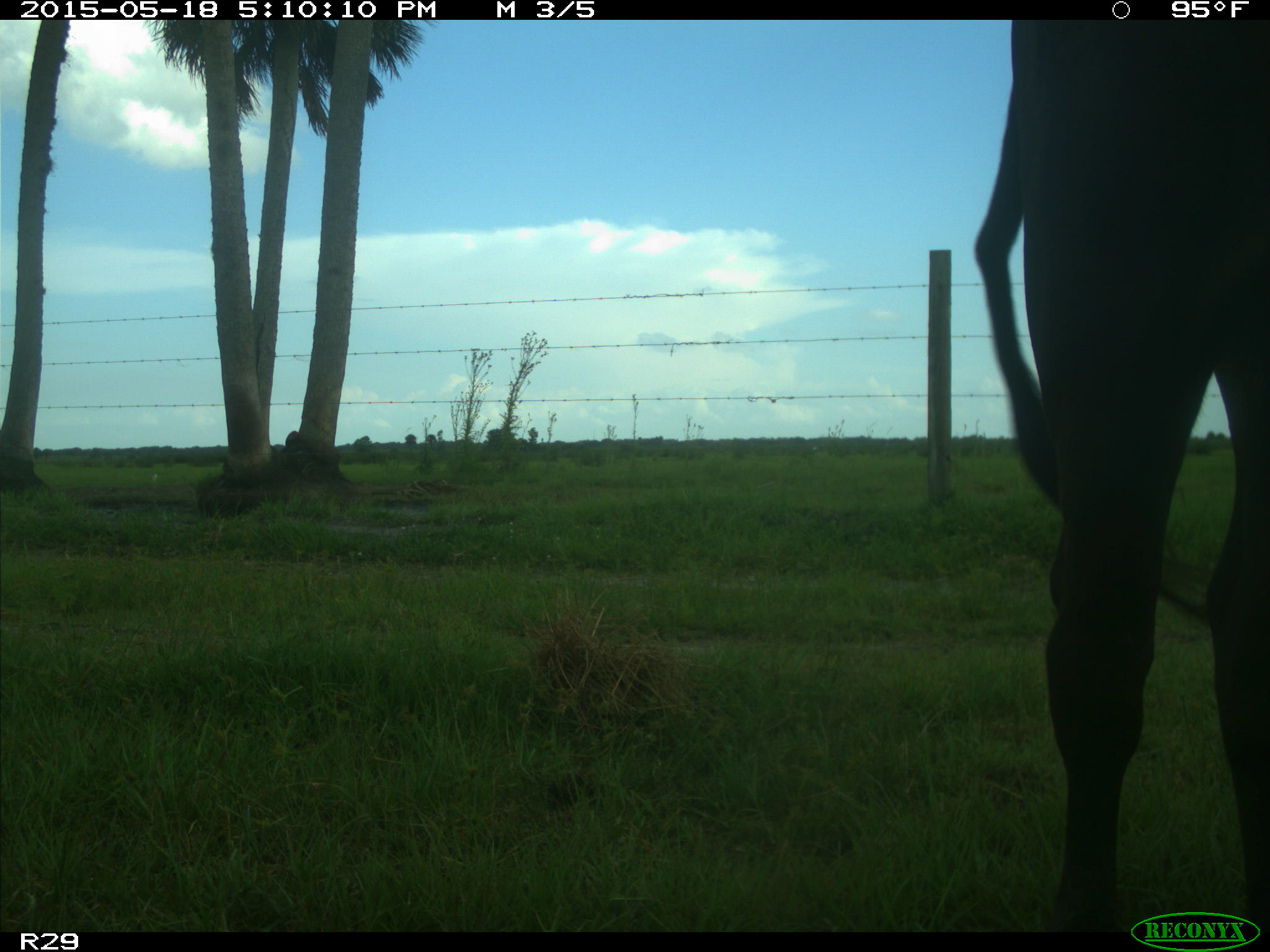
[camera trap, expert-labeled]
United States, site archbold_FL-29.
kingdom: Animalia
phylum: Chordata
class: Mammalia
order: Artiodactyla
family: Bovidae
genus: Bos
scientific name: Bos taurus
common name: domestic cow